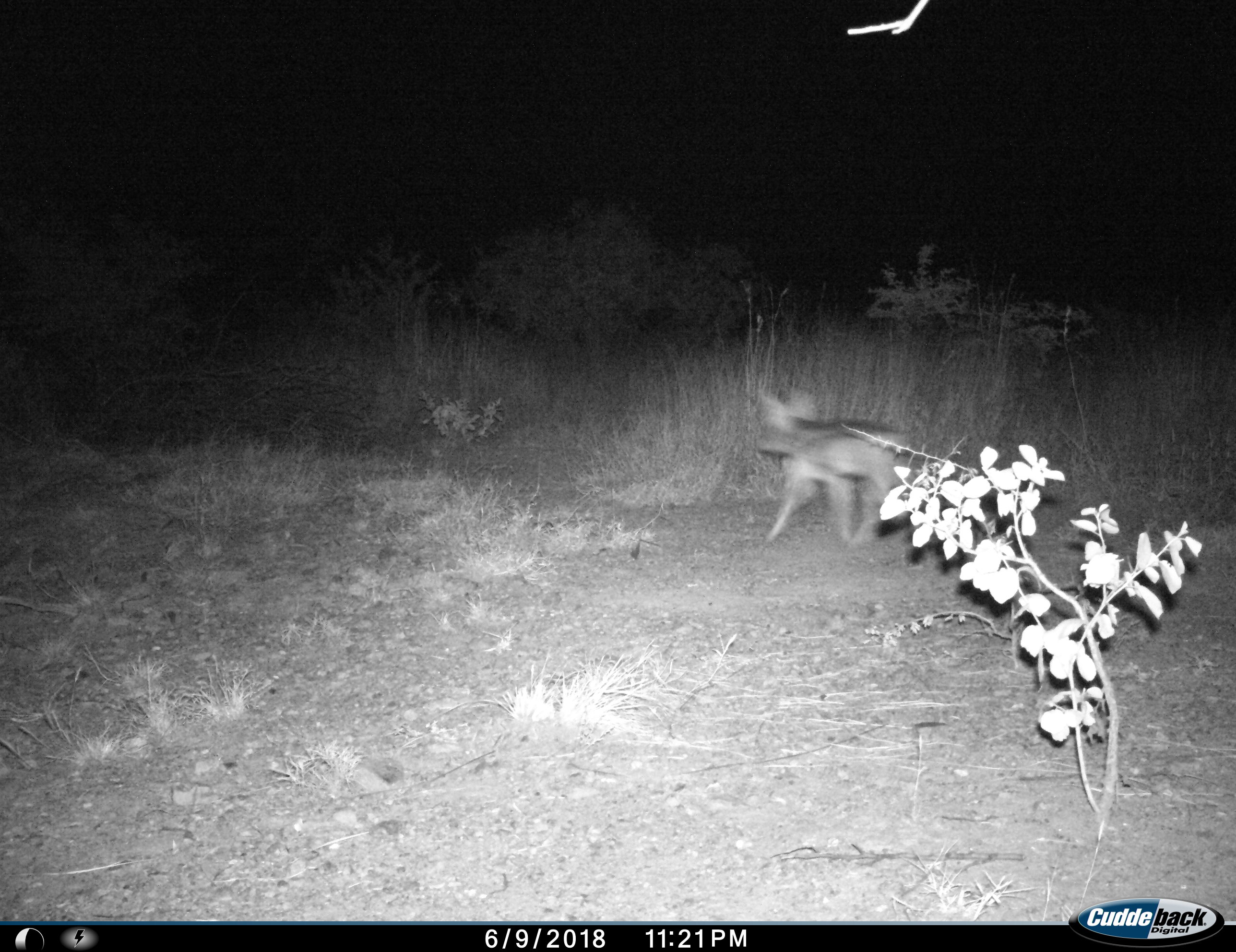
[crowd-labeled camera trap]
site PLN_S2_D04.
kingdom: Animalia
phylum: Chordata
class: Mammalia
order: Carnivora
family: Canidae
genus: Lupulella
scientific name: Lupulella mesomelas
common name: black-backed jackal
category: jackalblackbacked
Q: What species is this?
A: Jackalblackbacked (black-backed jackal) (Lupulella mesomelas).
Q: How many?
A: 1.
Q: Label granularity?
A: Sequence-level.